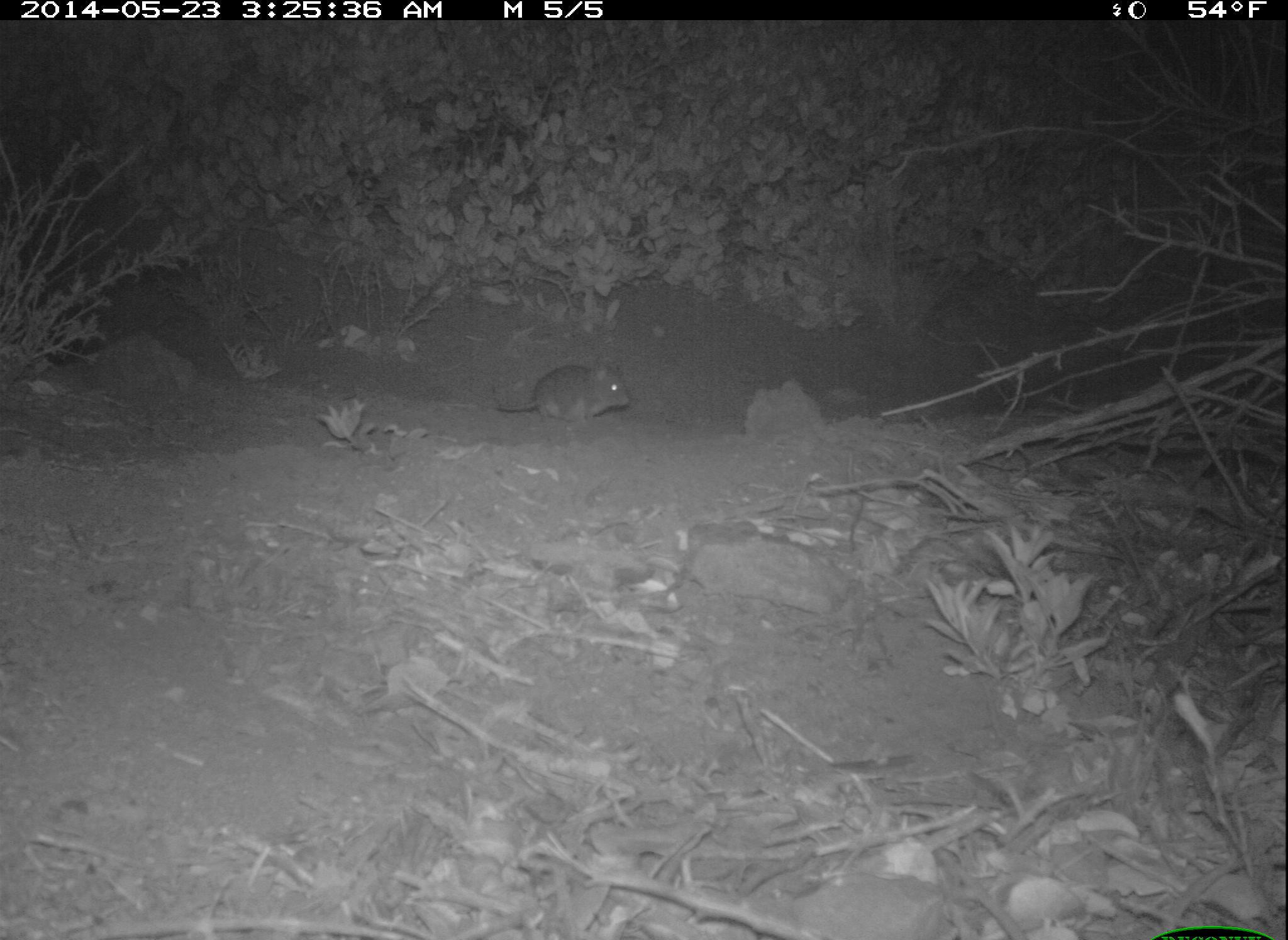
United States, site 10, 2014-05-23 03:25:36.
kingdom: Animalia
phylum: Chordata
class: Mammalia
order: Rodentia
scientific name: Rodentia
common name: rodent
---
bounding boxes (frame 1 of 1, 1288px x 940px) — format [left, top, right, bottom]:
rodent: [488, 360, 634, 427]